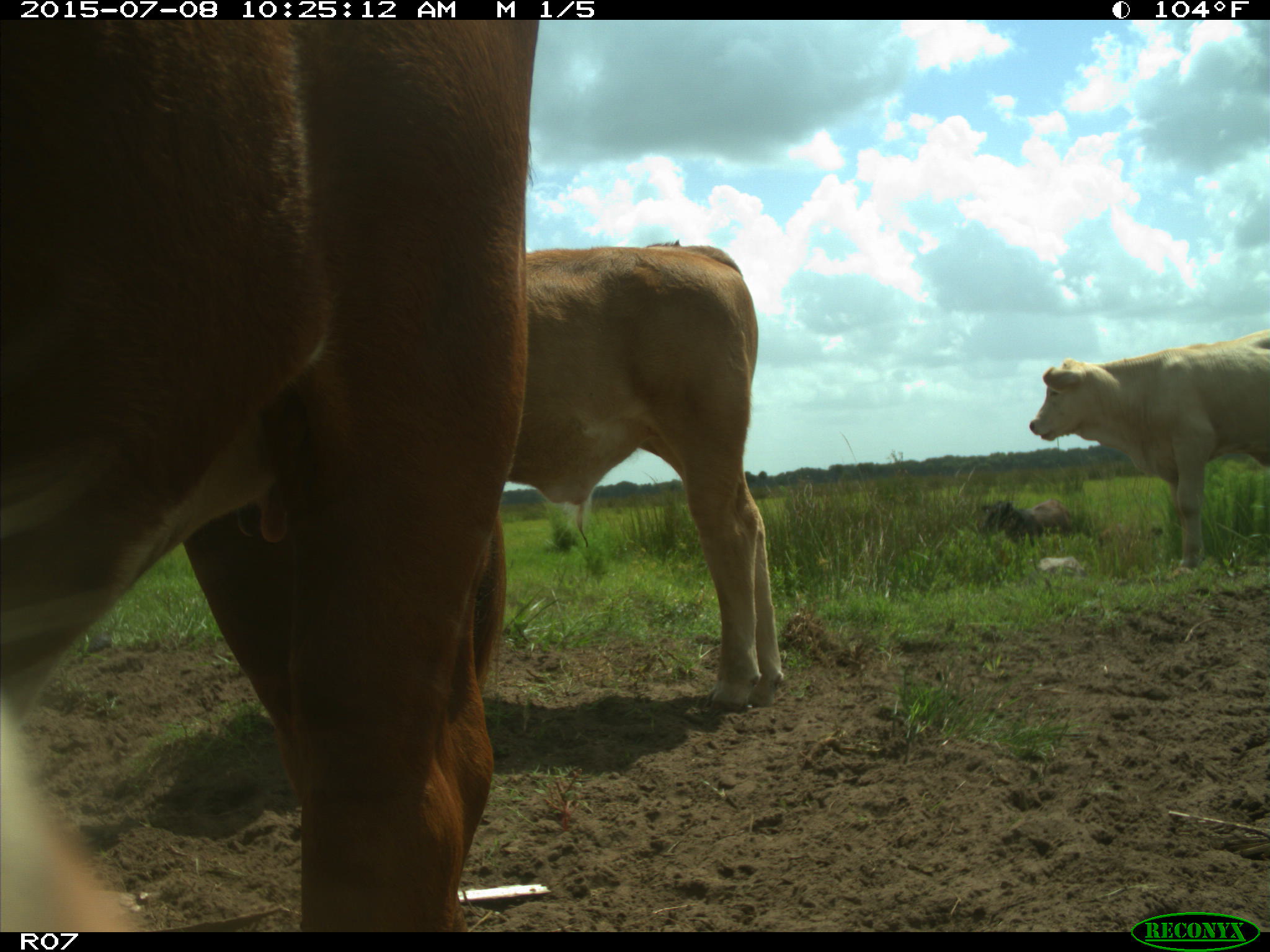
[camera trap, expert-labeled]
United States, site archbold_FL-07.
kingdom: Animalia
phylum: Chordata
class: Mammalia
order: Artiodactyla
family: Bovidae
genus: Bos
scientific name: Bos taurus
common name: domestic cow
Bos taurus (domestic cow).